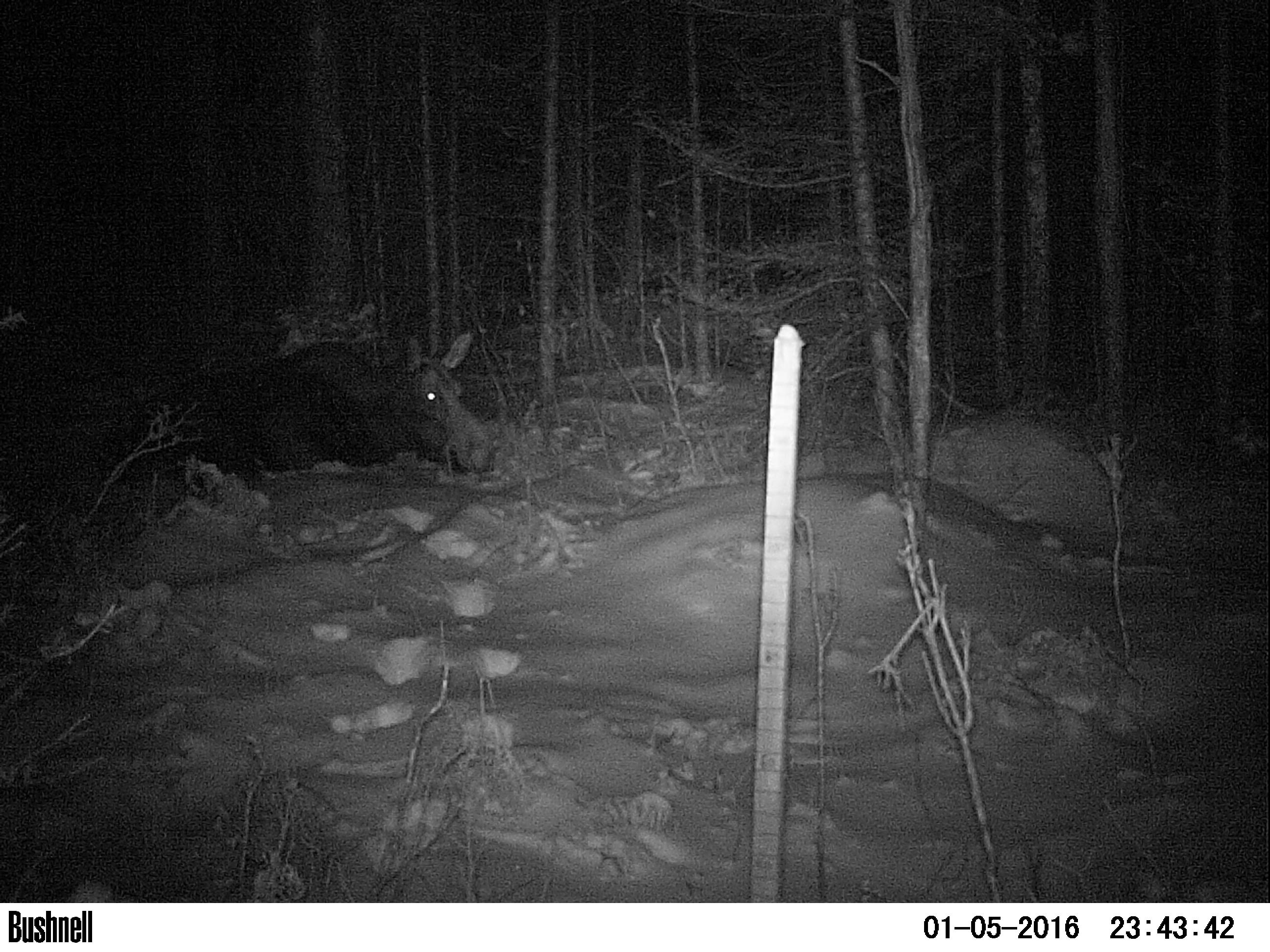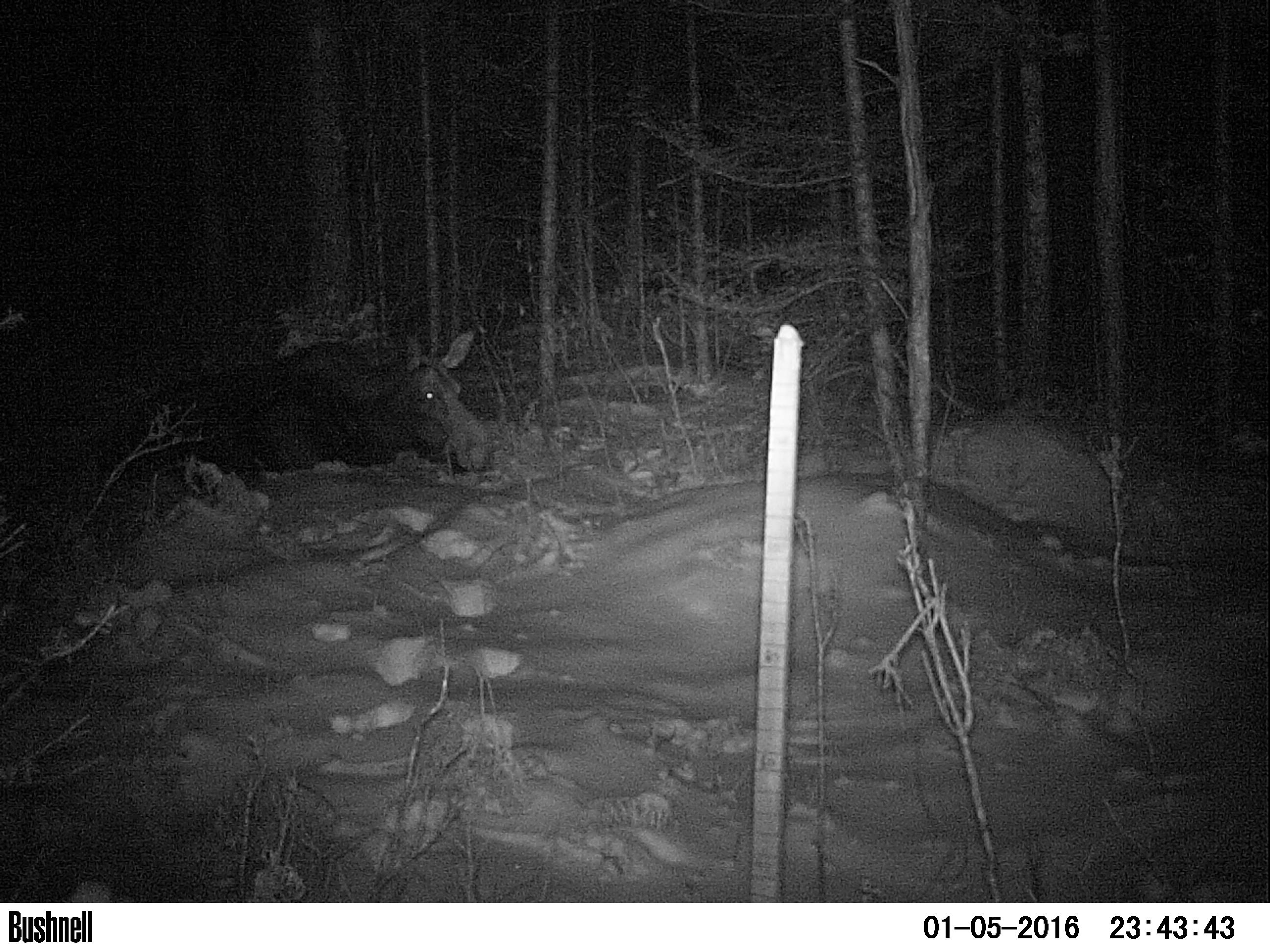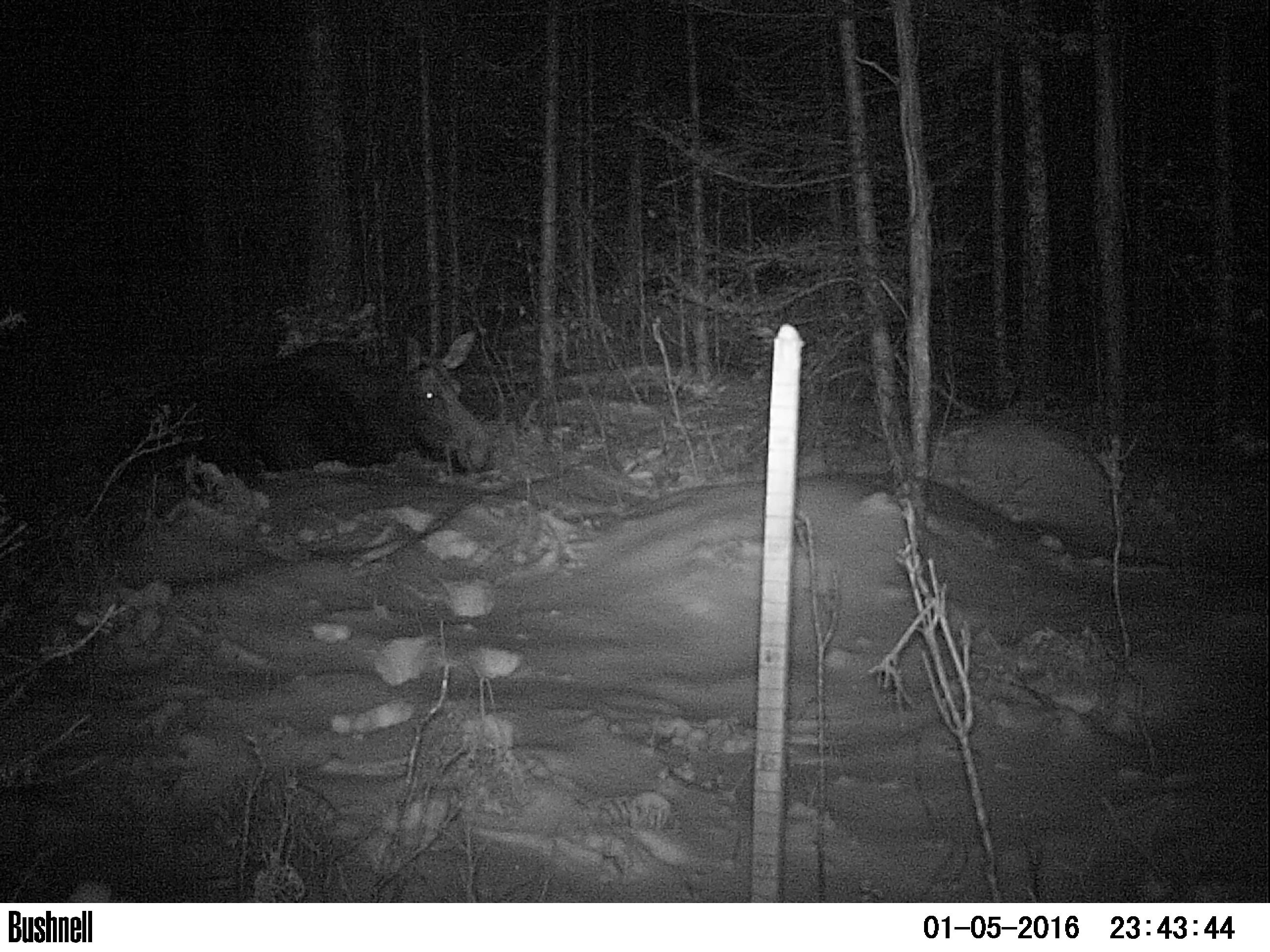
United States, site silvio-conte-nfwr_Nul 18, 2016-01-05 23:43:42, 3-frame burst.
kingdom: Animalia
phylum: Chordata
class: Mammalia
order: Artiodactyla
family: Cervidae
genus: Alces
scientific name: Alces alces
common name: moose